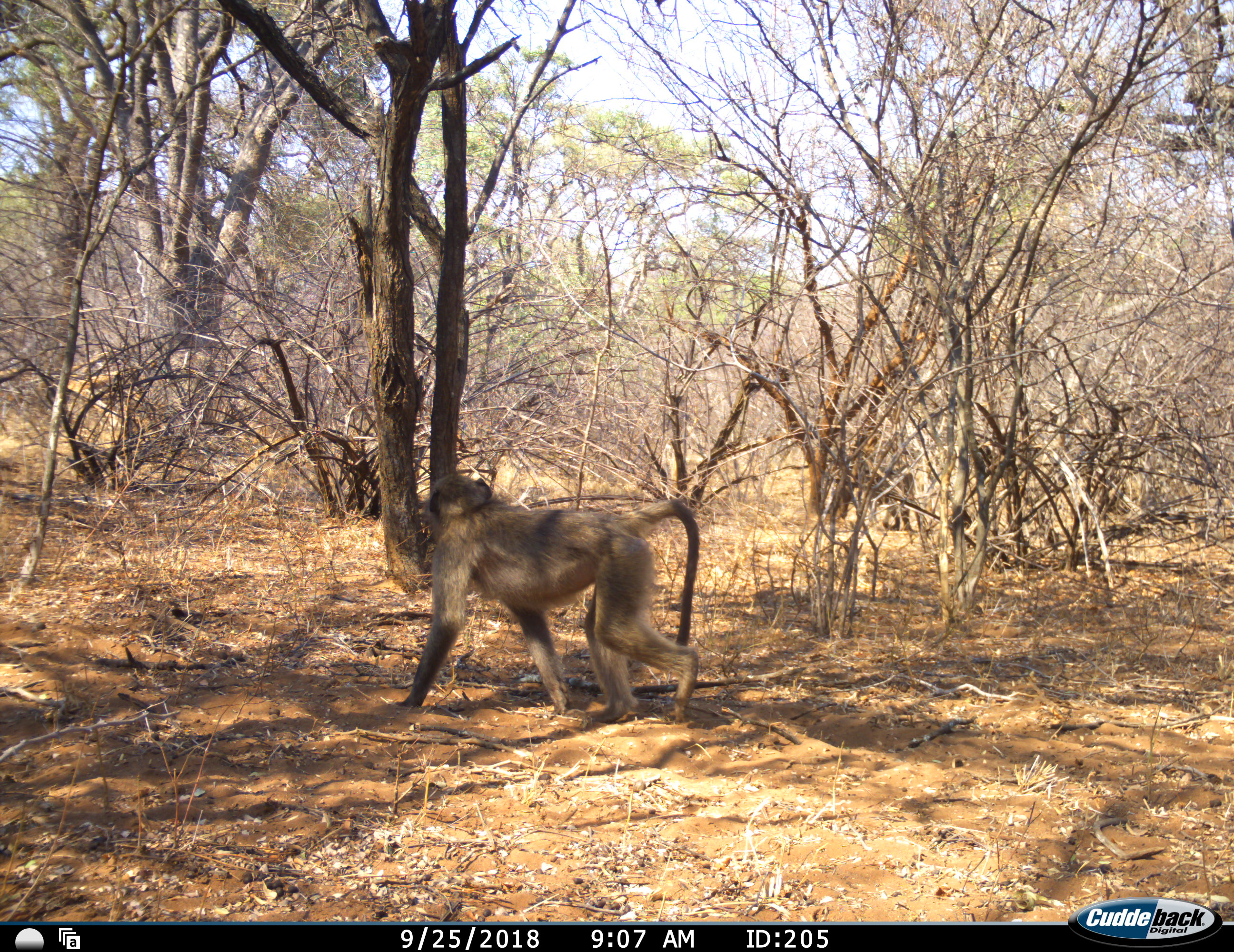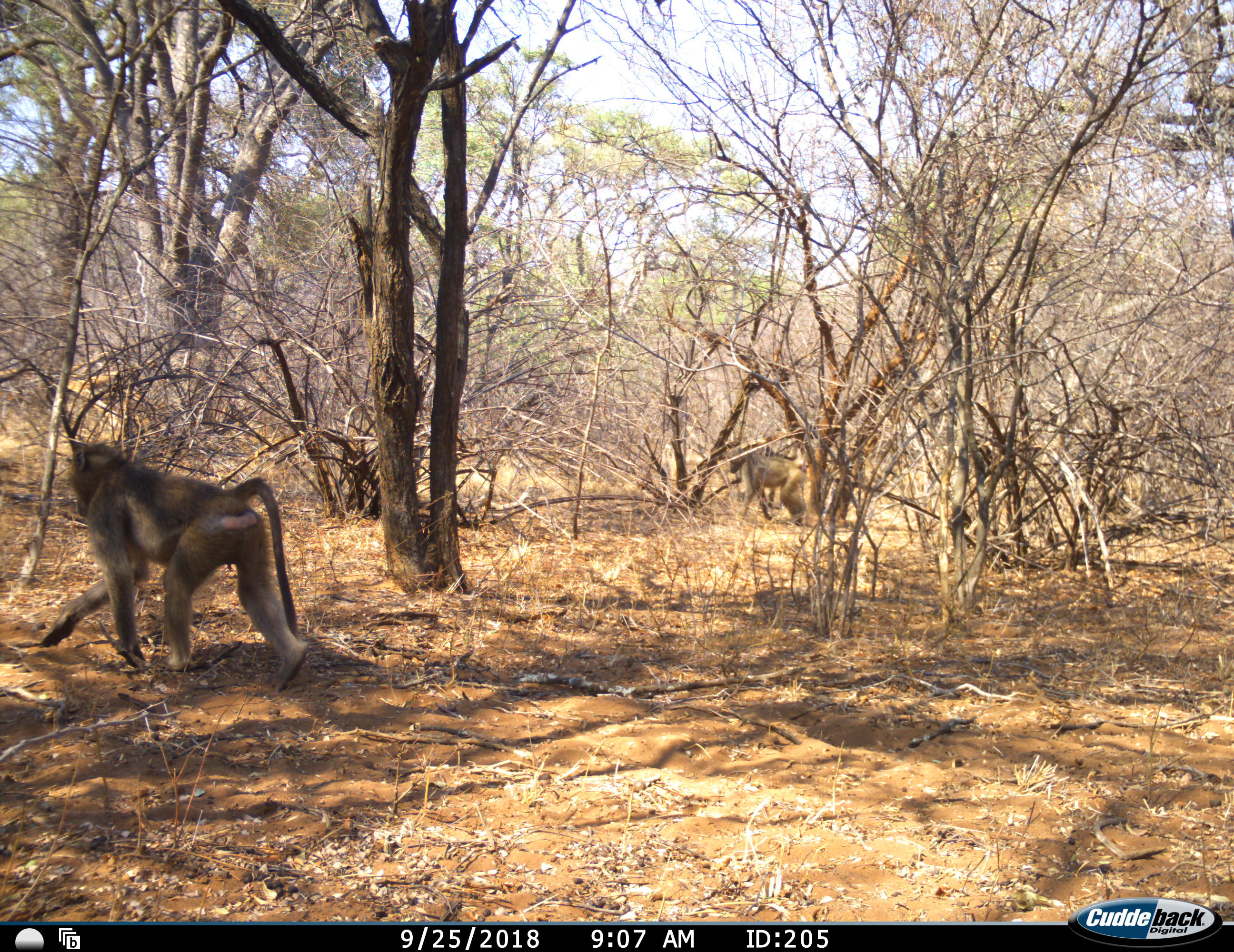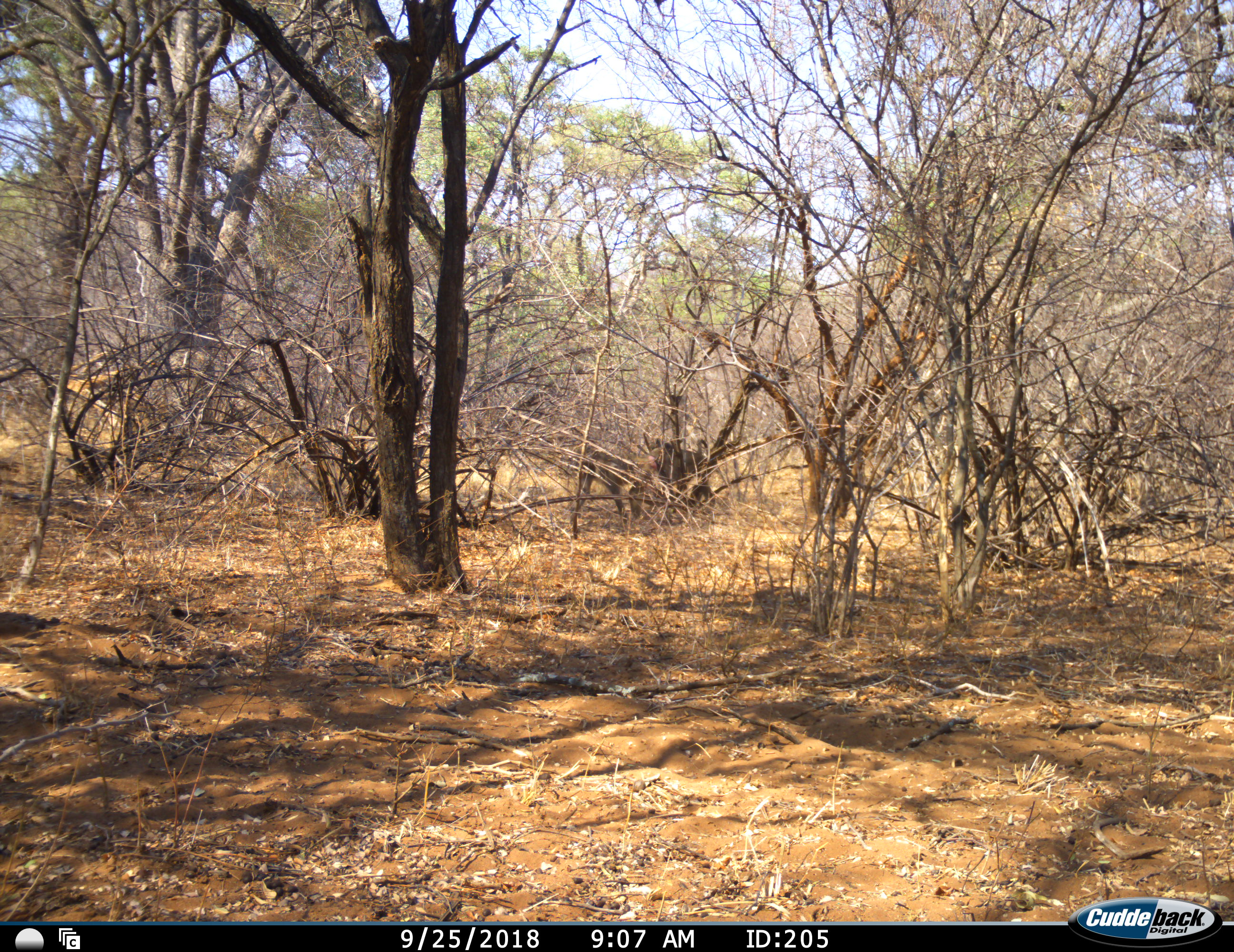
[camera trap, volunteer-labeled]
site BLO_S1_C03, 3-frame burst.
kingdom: Animalia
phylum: Chordata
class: Mammalia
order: Primates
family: Cercopithecidae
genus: Papio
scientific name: Papio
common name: baboon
Baboon (Papio), count 2. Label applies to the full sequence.